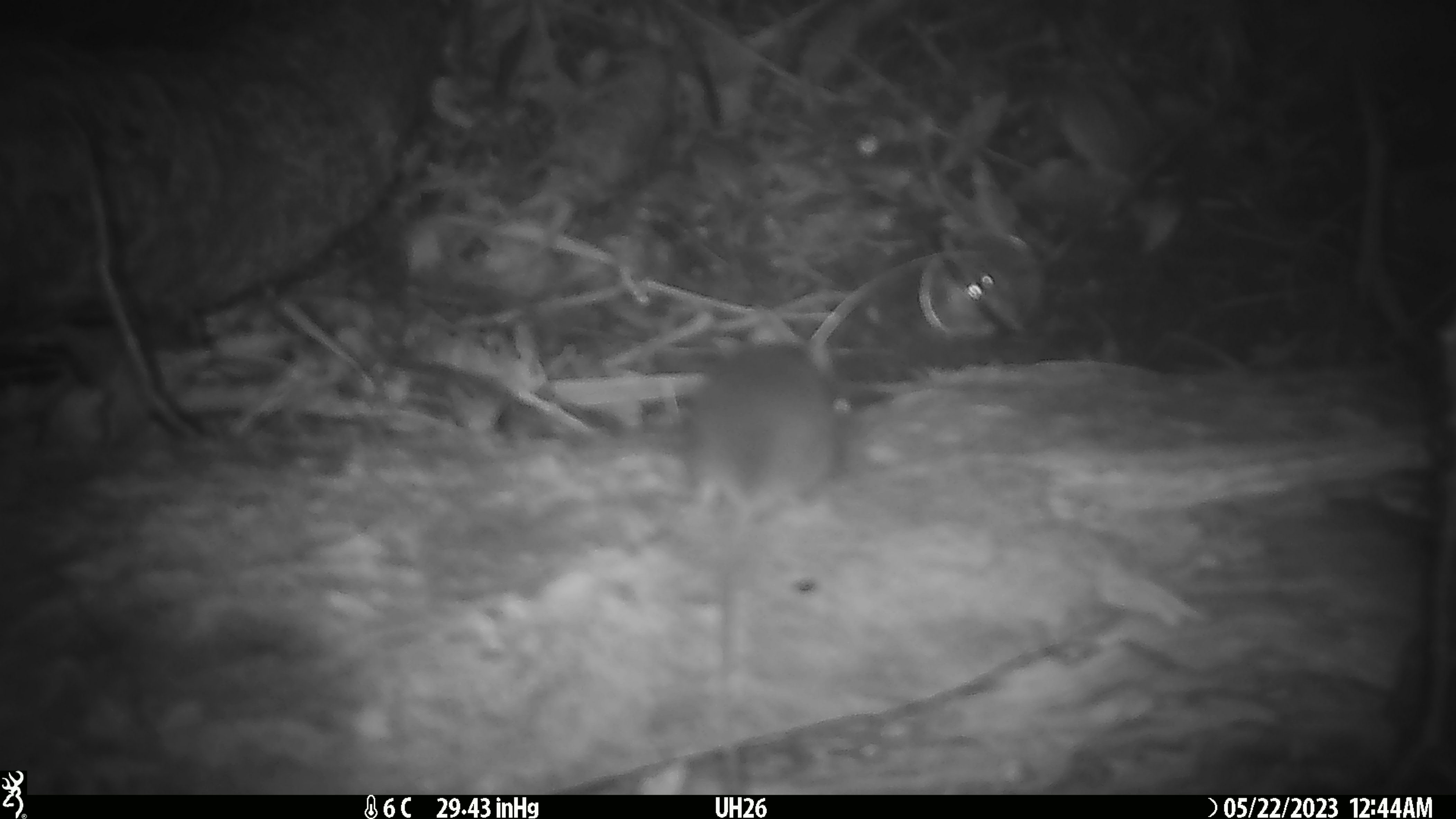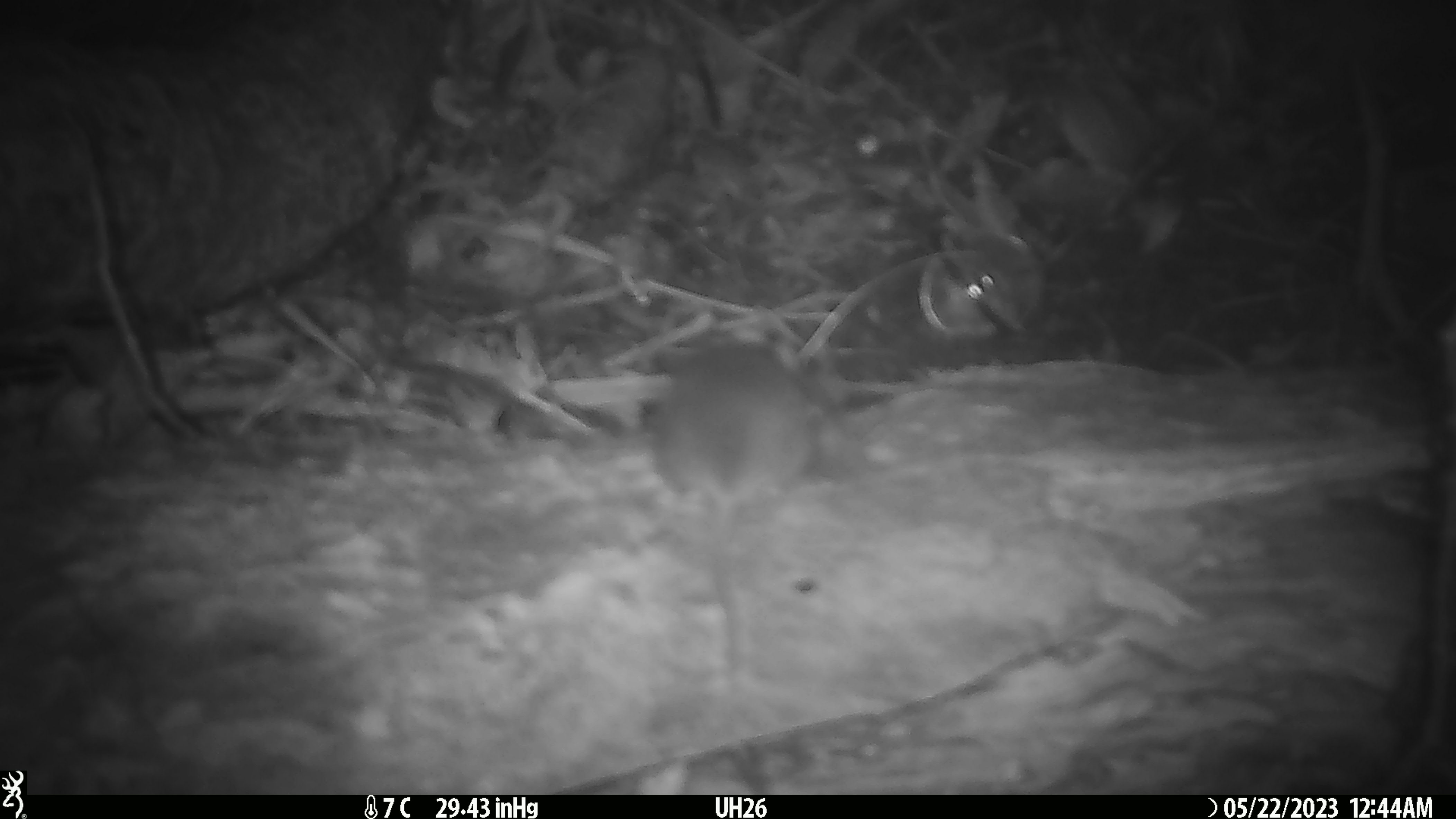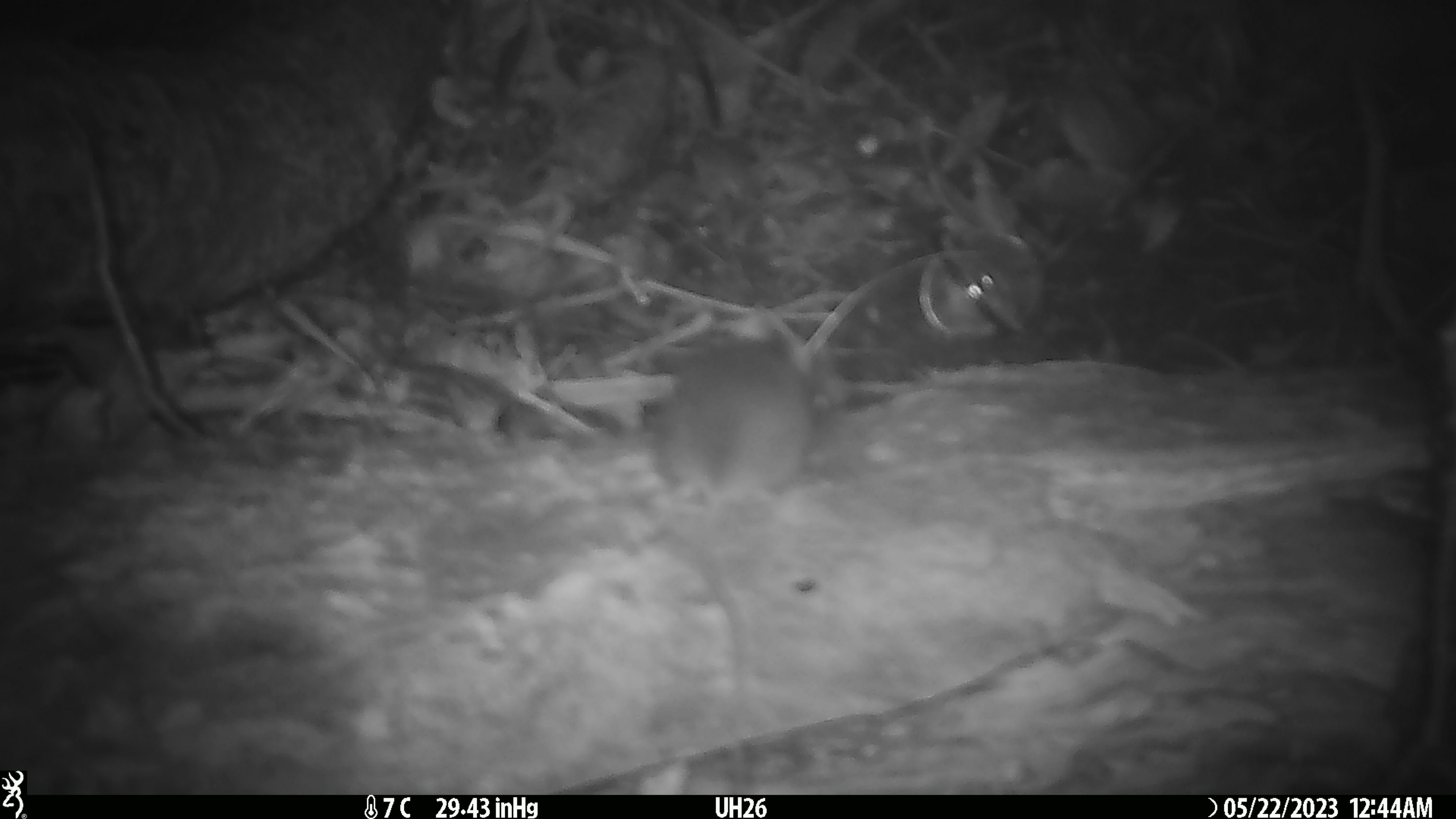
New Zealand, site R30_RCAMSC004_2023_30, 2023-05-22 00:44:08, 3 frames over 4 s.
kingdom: Animalia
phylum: Chordata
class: Mammalia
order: Rodentia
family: Muridae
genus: Mus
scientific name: Mus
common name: mouse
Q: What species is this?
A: Mouse (Mus).